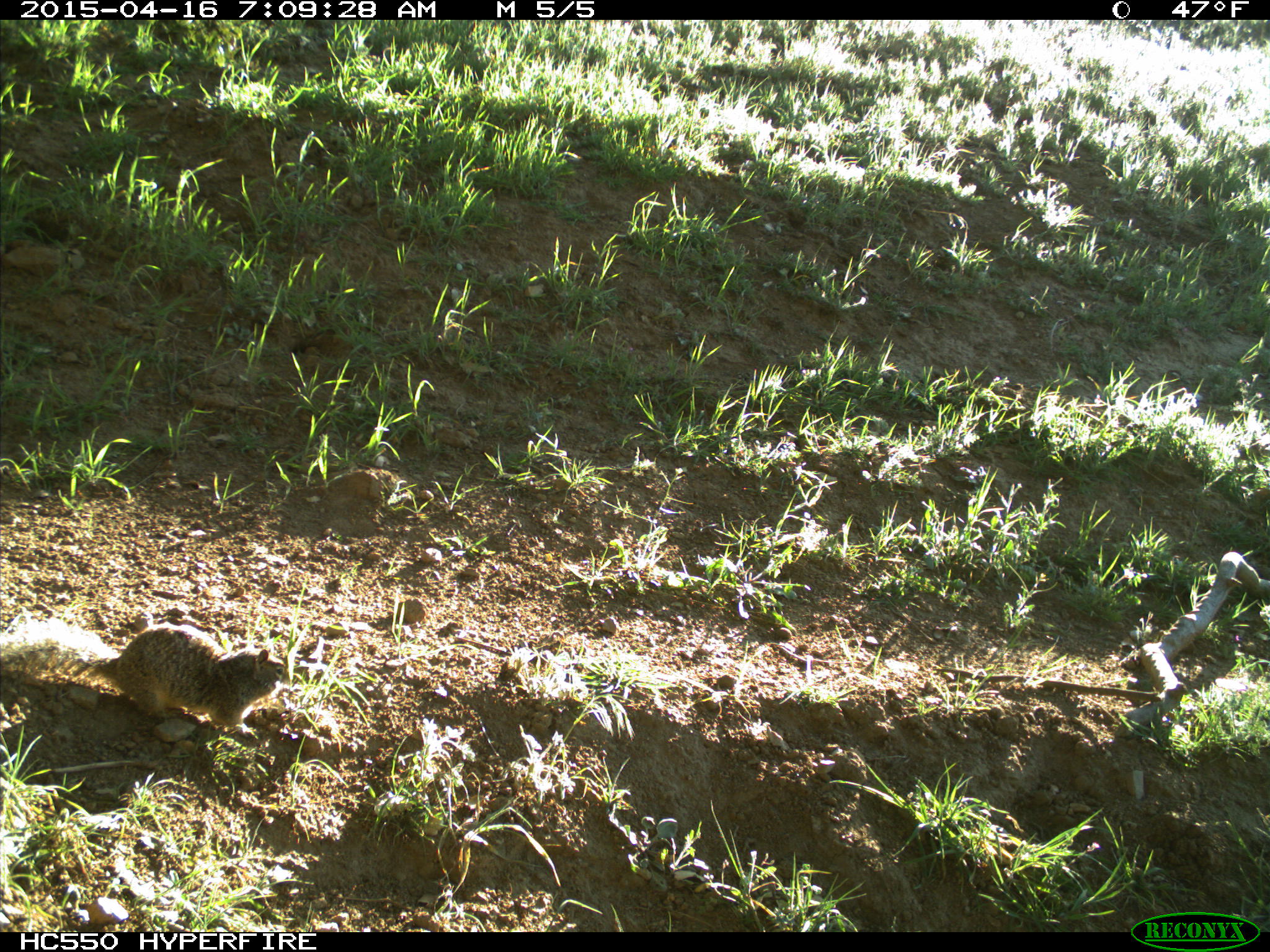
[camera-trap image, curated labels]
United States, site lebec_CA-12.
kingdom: Animalia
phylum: Chordata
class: Mammalia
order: Rodentia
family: Sciuridae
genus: Otospermophilus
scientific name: Otospermophilus beecheyi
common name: california ground squirrel